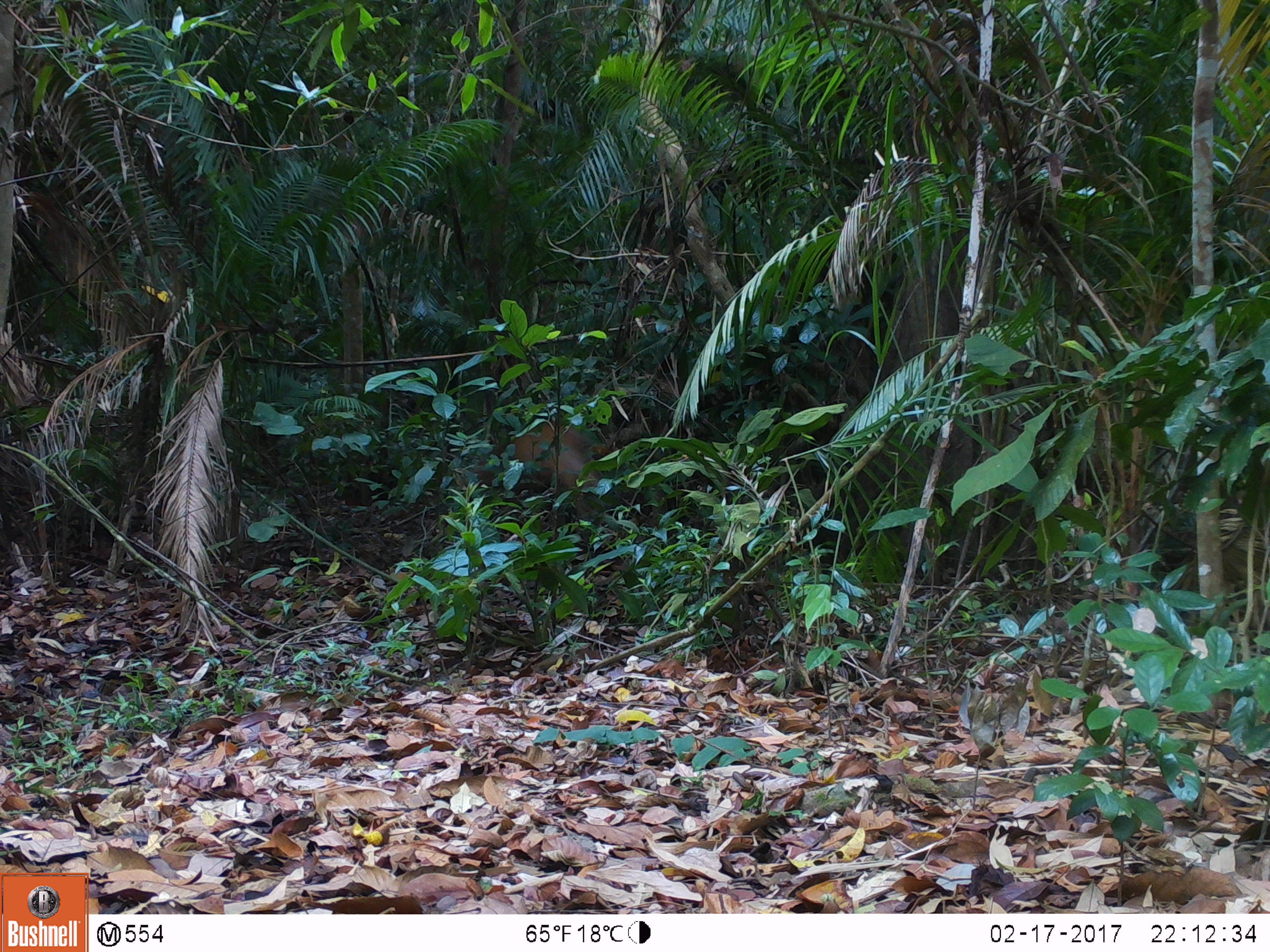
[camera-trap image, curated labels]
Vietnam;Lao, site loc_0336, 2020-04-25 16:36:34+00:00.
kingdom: Animalia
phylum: Chordata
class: Mammalia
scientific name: Laurasiatheria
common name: ungulate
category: unidentified ungulates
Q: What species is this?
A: Unidentified ungulates (ungulate) (Laurasiatheria).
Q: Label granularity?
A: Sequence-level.